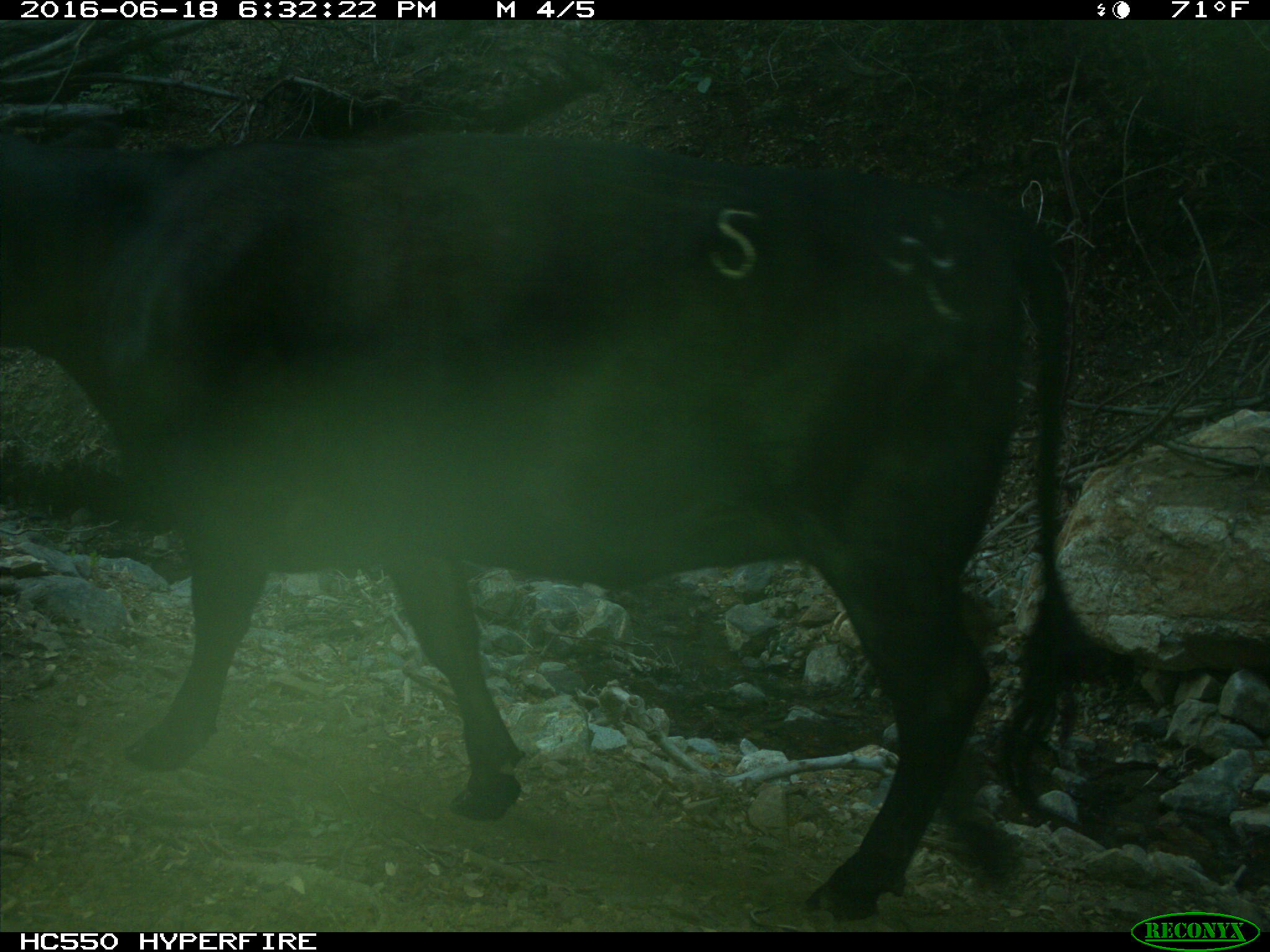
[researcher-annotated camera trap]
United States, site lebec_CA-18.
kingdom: Animalia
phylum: Chordata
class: Mammalia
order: Artiodactyla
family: Bovidae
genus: Bos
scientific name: Bos taurus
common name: domestic cow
Bos taurus (domestic cow).